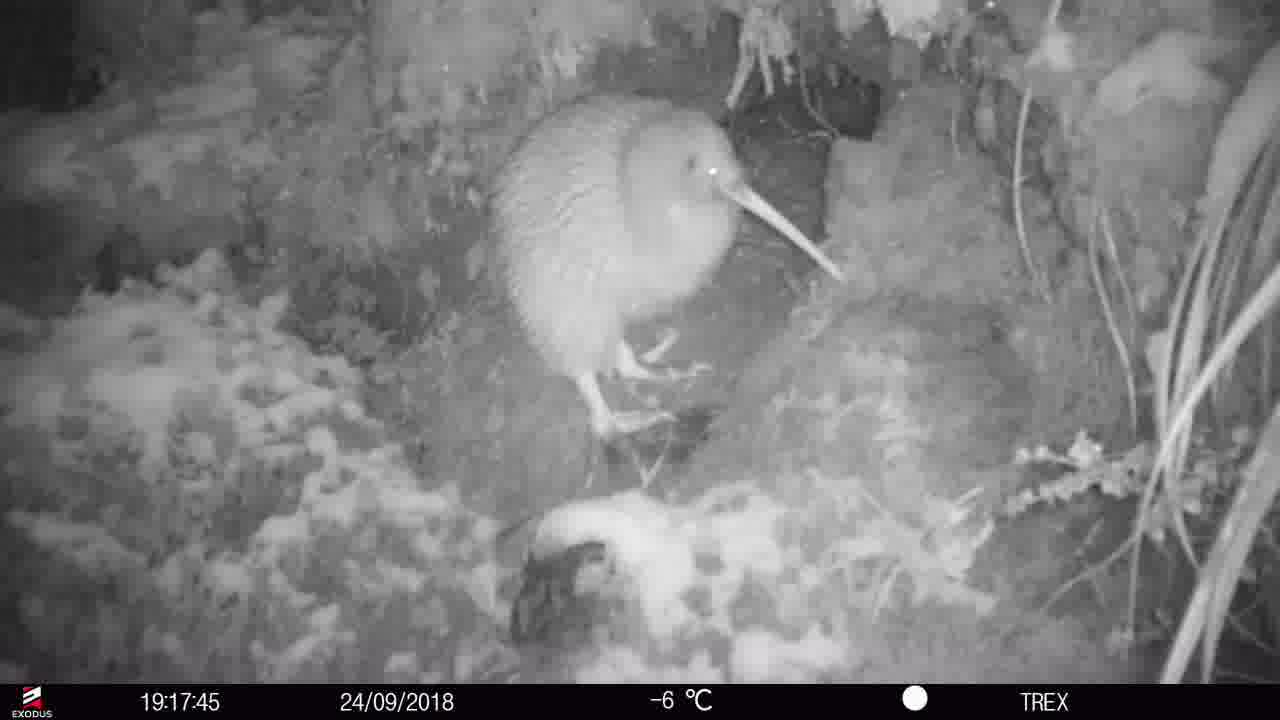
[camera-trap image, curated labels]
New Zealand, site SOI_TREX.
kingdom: Animalia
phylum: Chordata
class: Aves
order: Apterygiformes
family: Apterygidae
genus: Apteryx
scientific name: Apteryx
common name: kiwi